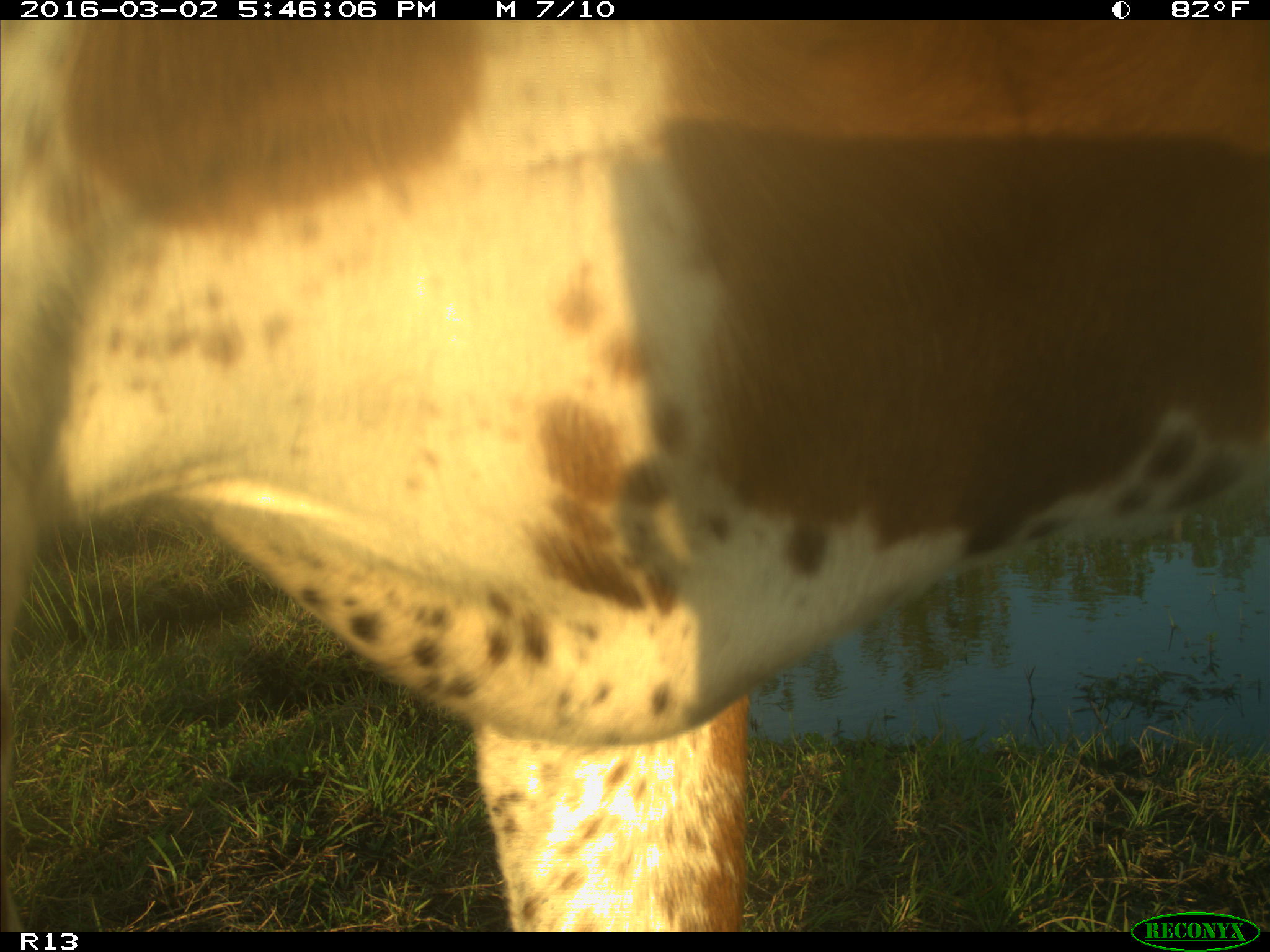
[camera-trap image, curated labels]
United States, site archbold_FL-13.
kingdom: Animalia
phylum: Chordata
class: Mammalia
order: Artiodactyla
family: Bovidae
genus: Bos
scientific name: Bos taurus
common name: domestic cow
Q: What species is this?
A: Bos taurus (domestic cow).